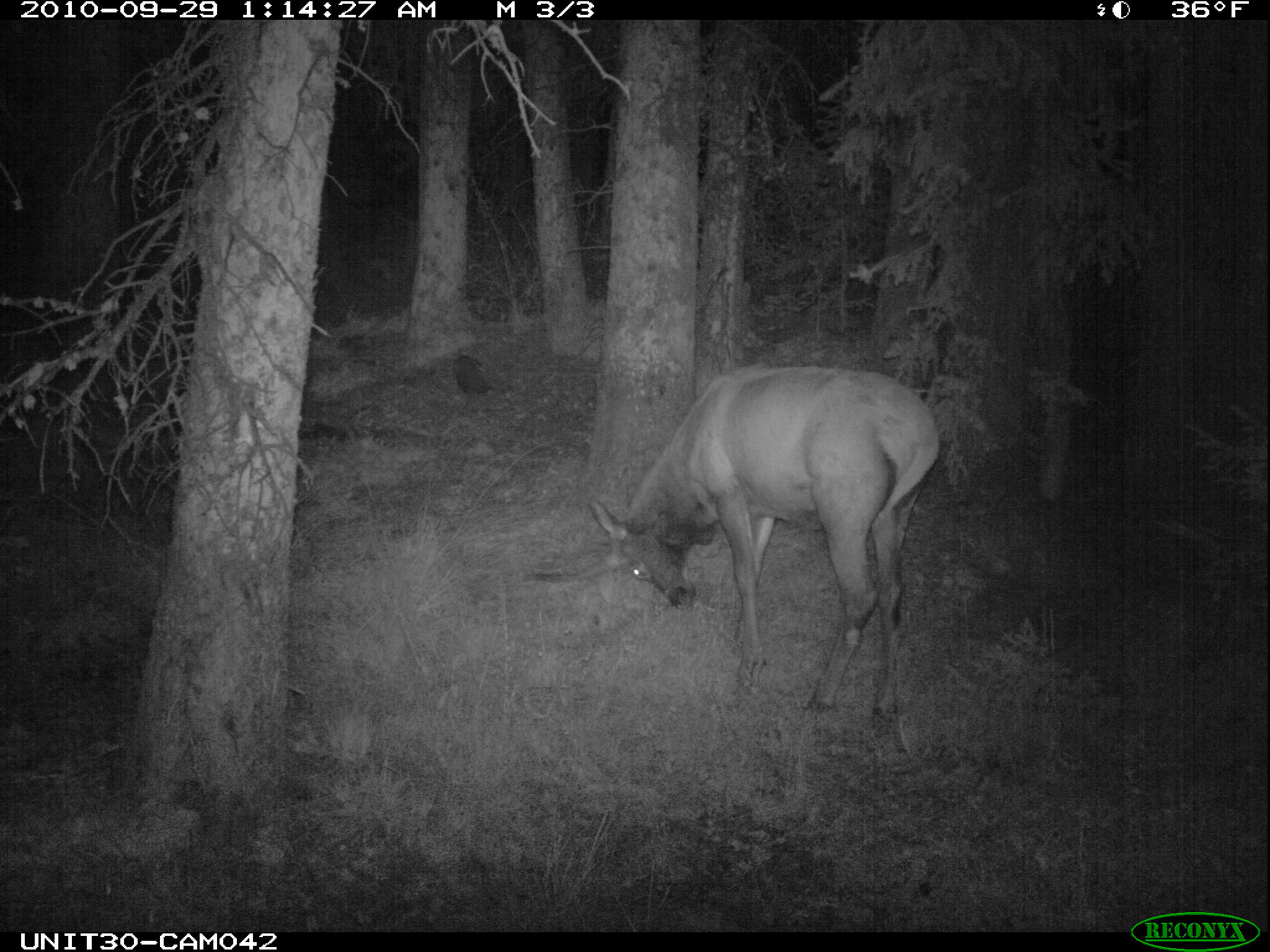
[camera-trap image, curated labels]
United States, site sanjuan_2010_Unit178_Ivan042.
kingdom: Animalia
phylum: Chordata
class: Mammalia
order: Artiodactyla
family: Cervidae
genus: Cervus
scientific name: Cervus elaphus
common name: red deer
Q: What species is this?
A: Cervus elaphus (red deer).